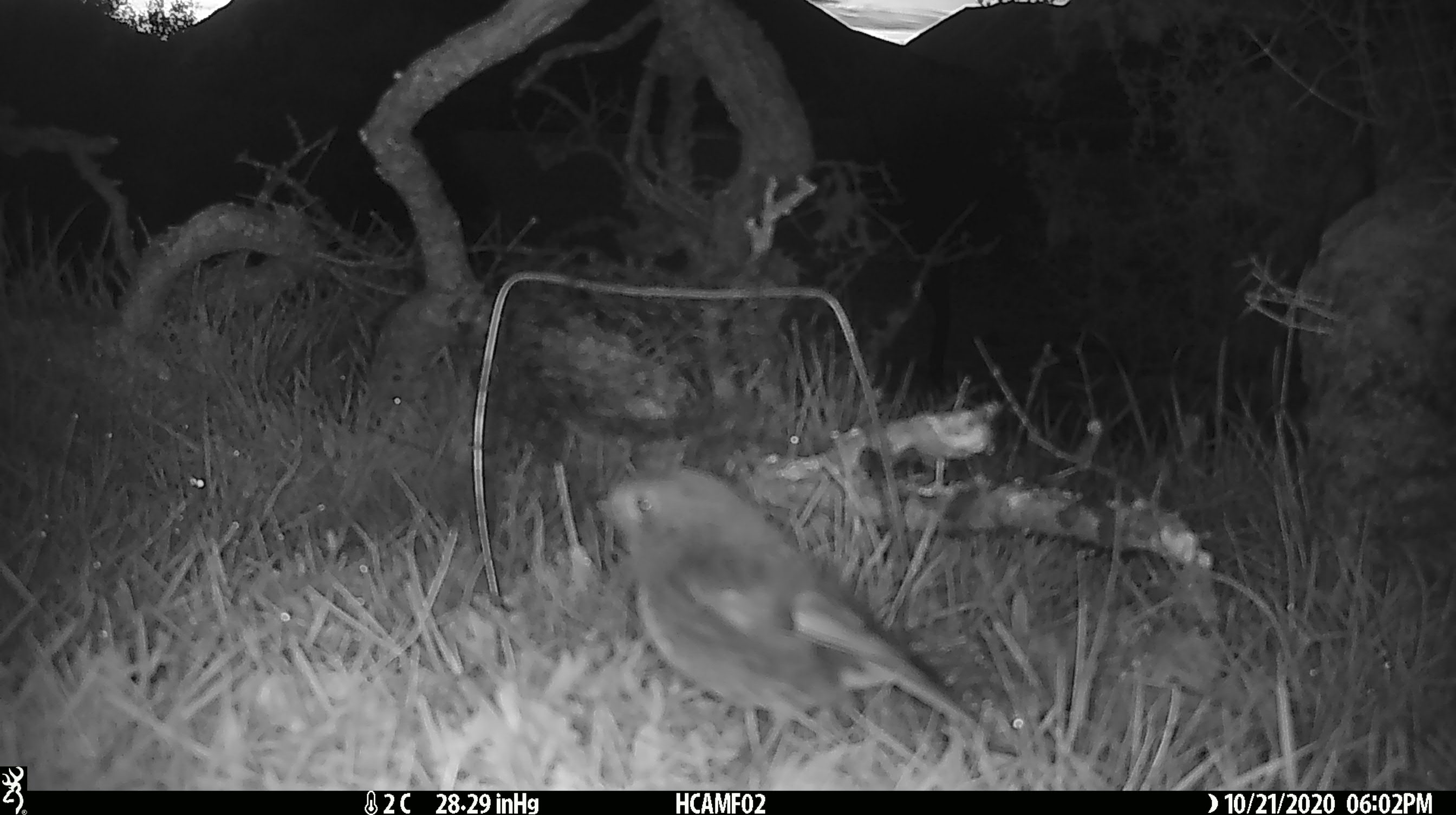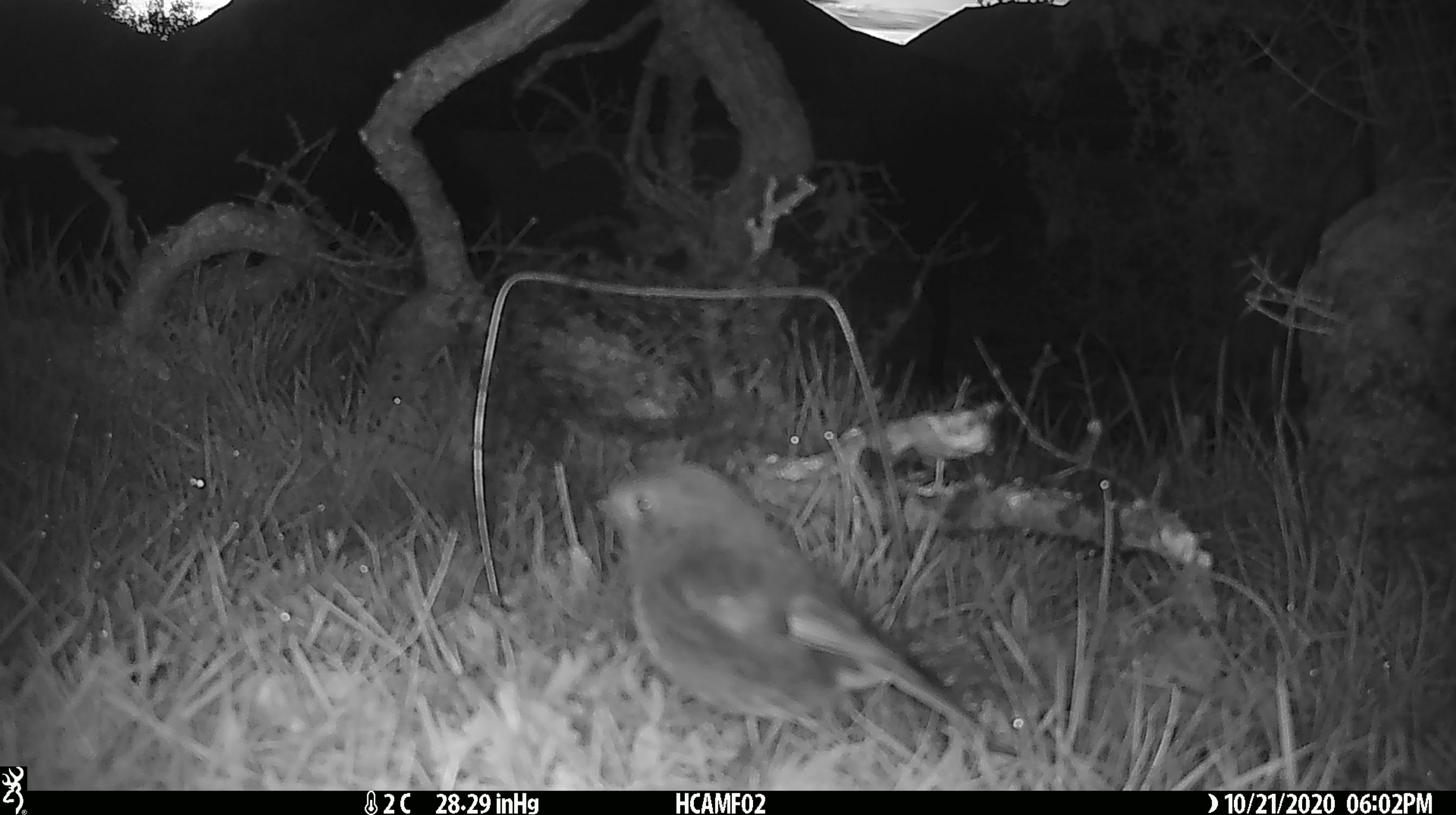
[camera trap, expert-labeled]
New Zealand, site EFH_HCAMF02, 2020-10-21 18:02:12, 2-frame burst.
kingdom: Animalia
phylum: Chordata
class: Aves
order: Passeriformes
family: Petroicidae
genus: Petroica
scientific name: Petroica australis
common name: new zealand robin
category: robin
Robin (new zealand robin) (Petroica australis).